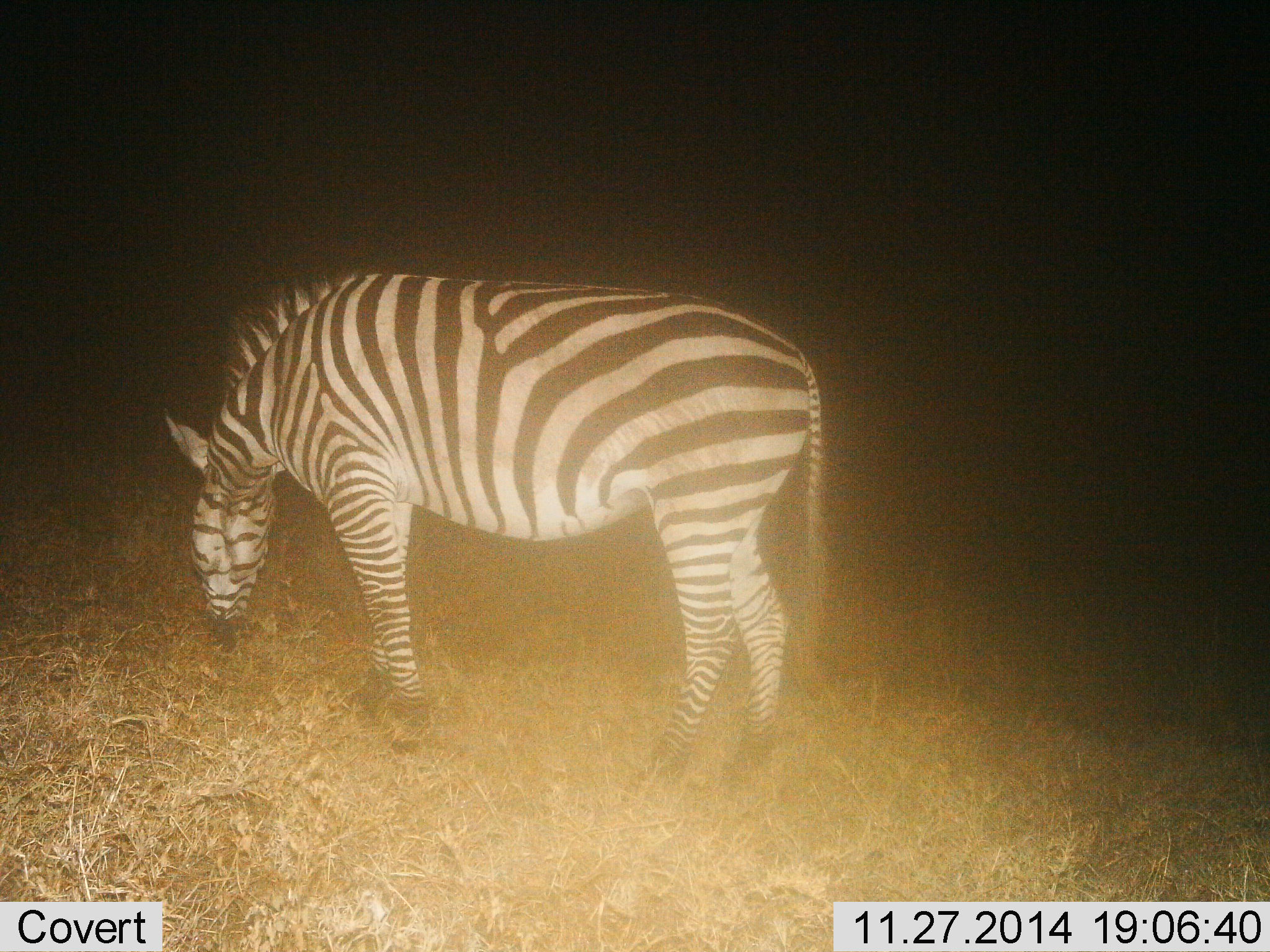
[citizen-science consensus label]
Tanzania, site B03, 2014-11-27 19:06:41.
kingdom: Animalia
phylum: Chordata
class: Mammalia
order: Perissodactyla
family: Equidae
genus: Equus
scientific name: Equus quagga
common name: plains zebra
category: zebra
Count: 1.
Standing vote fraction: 30%.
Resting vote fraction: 0%.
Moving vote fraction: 0%.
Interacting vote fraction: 0%.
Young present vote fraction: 0%.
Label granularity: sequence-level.